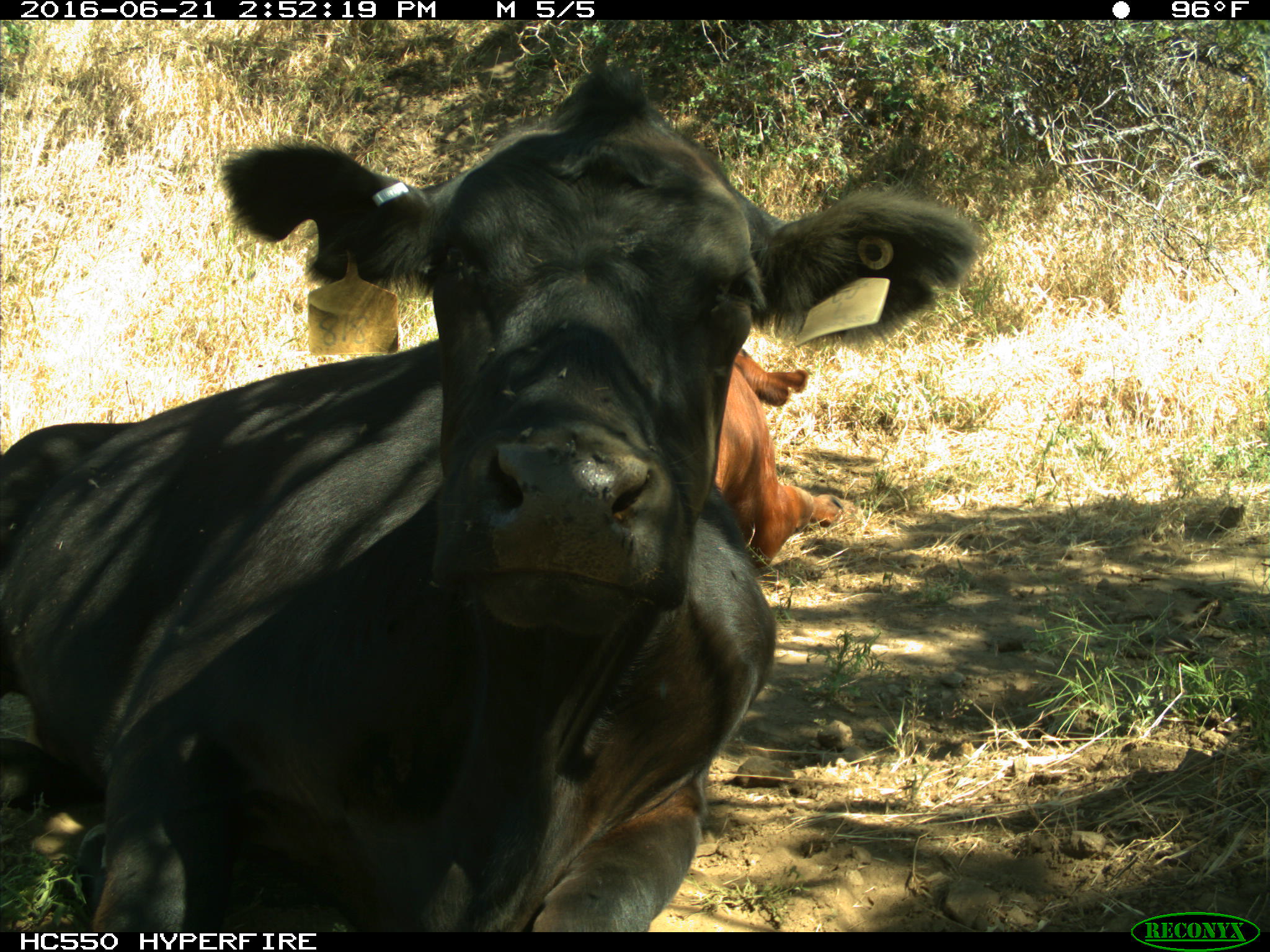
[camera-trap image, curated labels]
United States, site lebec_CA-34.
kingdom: Animalia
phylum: Chordata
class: Mammalia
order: Artiodactyla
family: Bovidae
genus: Bos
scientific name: Bos taurus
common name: domestic cow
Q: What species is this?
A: Bos taurus (domestic cow).